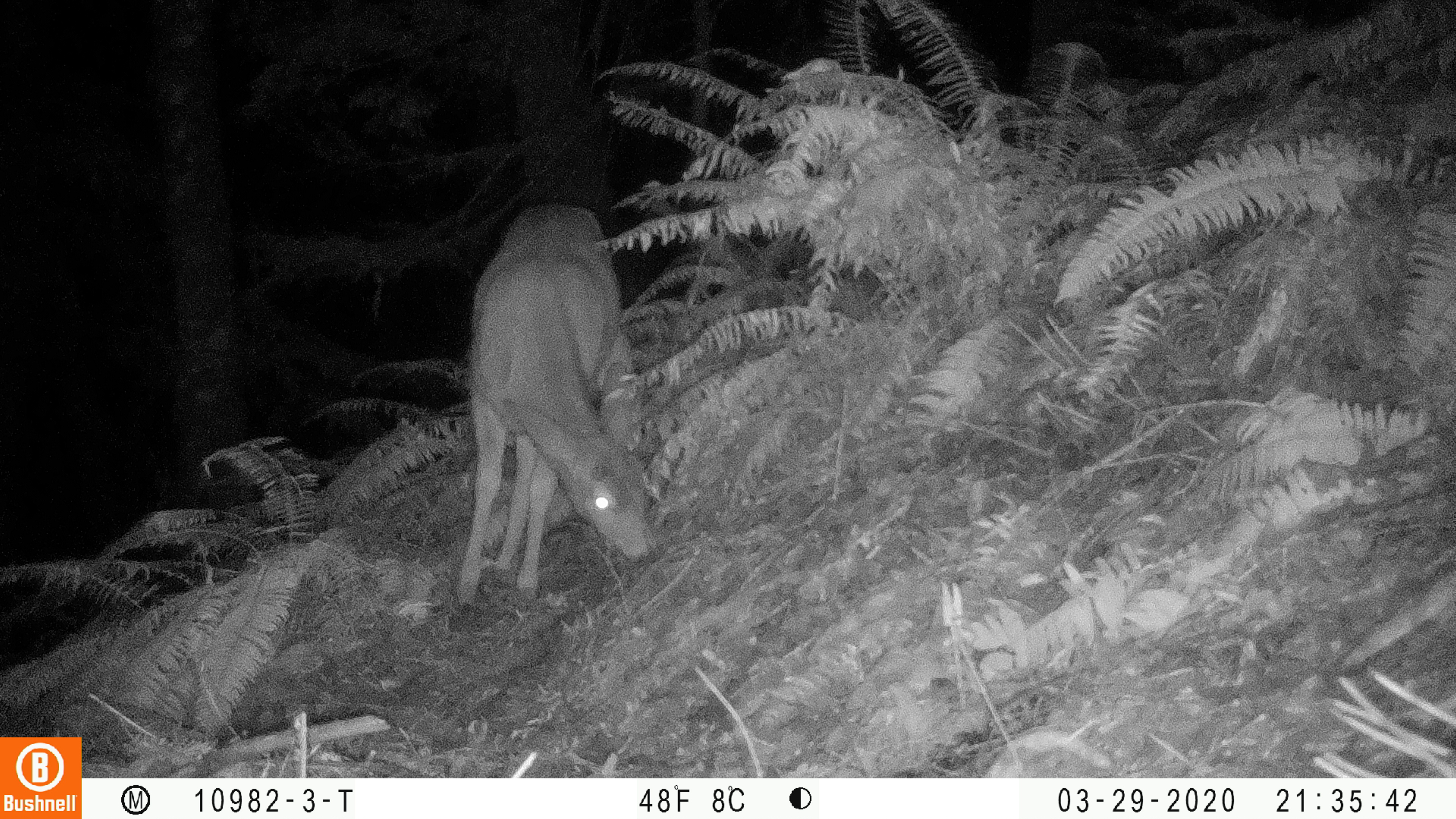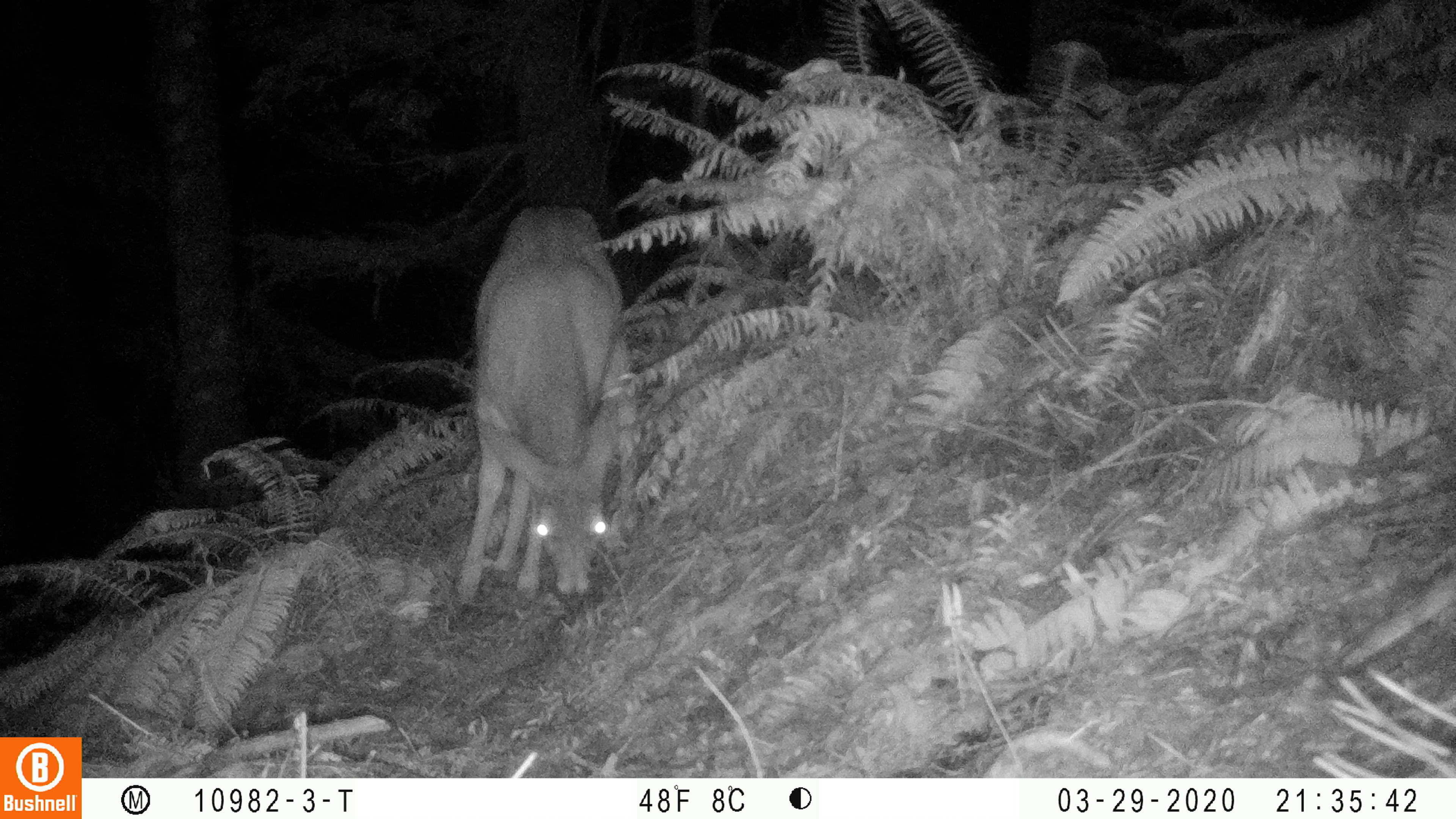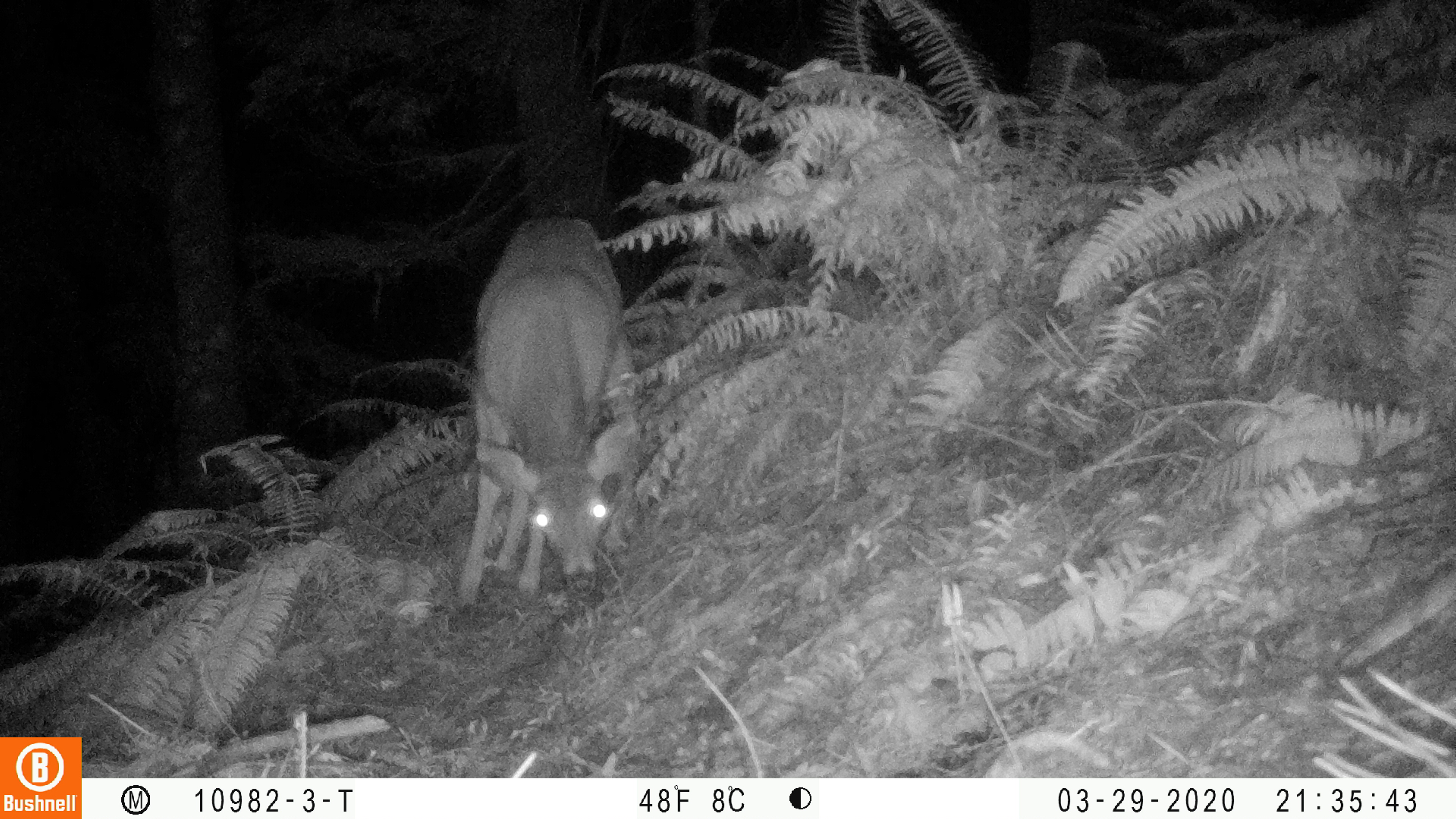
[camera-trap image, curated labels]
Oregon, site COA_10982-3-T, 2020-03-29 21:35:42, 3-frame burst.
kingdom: Animalia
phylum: Chordata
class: Mammalia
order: Artiodactyla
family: Cervidae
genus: Odocoileus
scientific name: Odocoileus hemionus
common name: black-tailed deer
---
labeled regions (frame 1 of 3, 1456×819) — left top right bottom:
black-tailed deer: 446 183 658 620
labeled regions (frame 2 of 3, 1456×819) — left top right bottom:
black-tailed deer: 442 188 649 613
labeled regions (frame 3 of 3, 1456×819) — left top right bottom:
black-tailed deer: 446 201 649 615